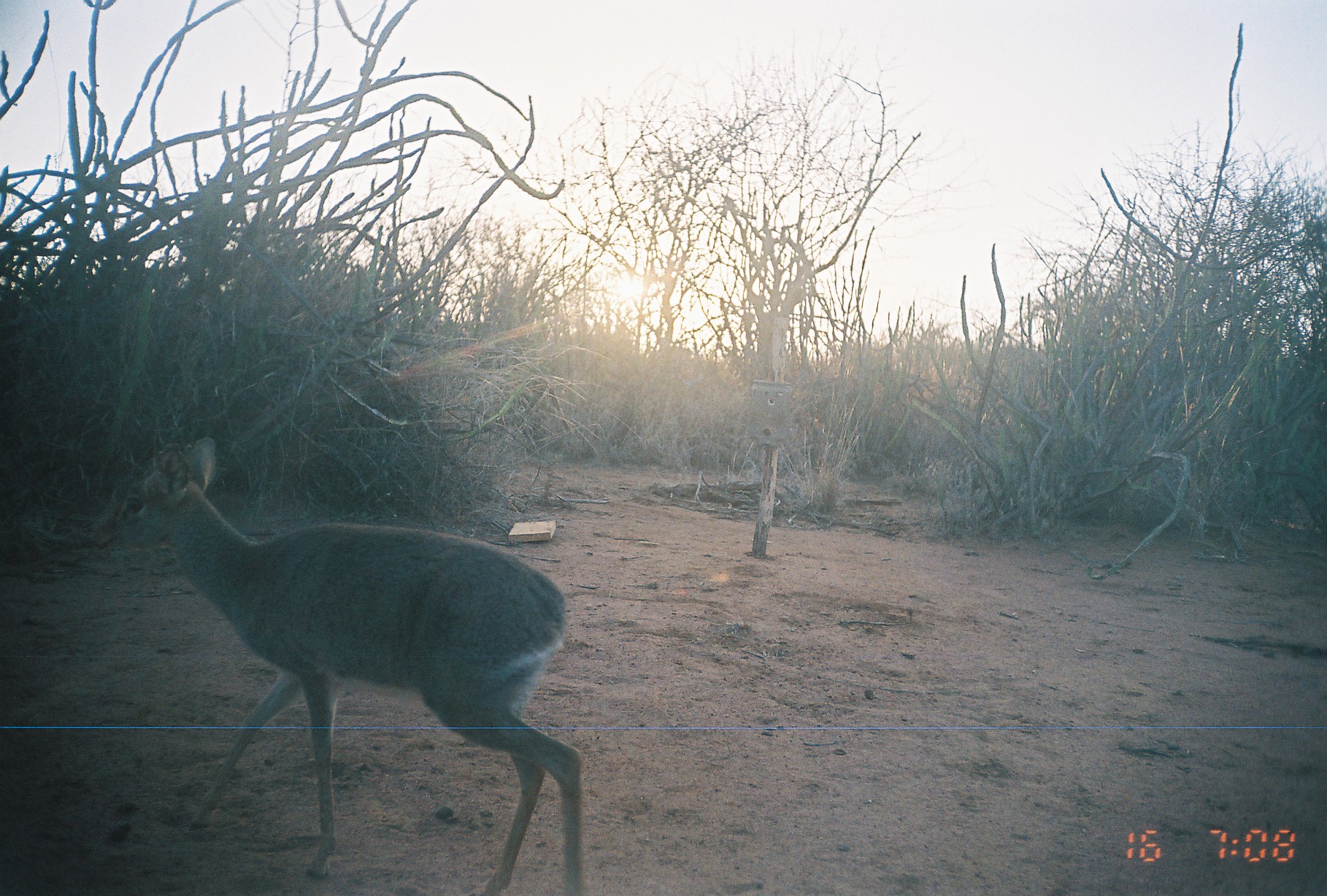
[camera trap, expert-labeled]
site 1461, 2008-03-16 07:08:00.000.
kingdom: Animalia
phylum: Chordata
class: Mammalia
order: Artiodactyla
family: Bovidae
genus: Madoqua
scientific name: Madoqua guentheri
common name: günther's dik-dik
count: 1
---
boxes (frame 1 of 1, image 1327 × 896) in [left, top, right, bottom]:
madoqua guentheri: [81, 434, 583, 896]